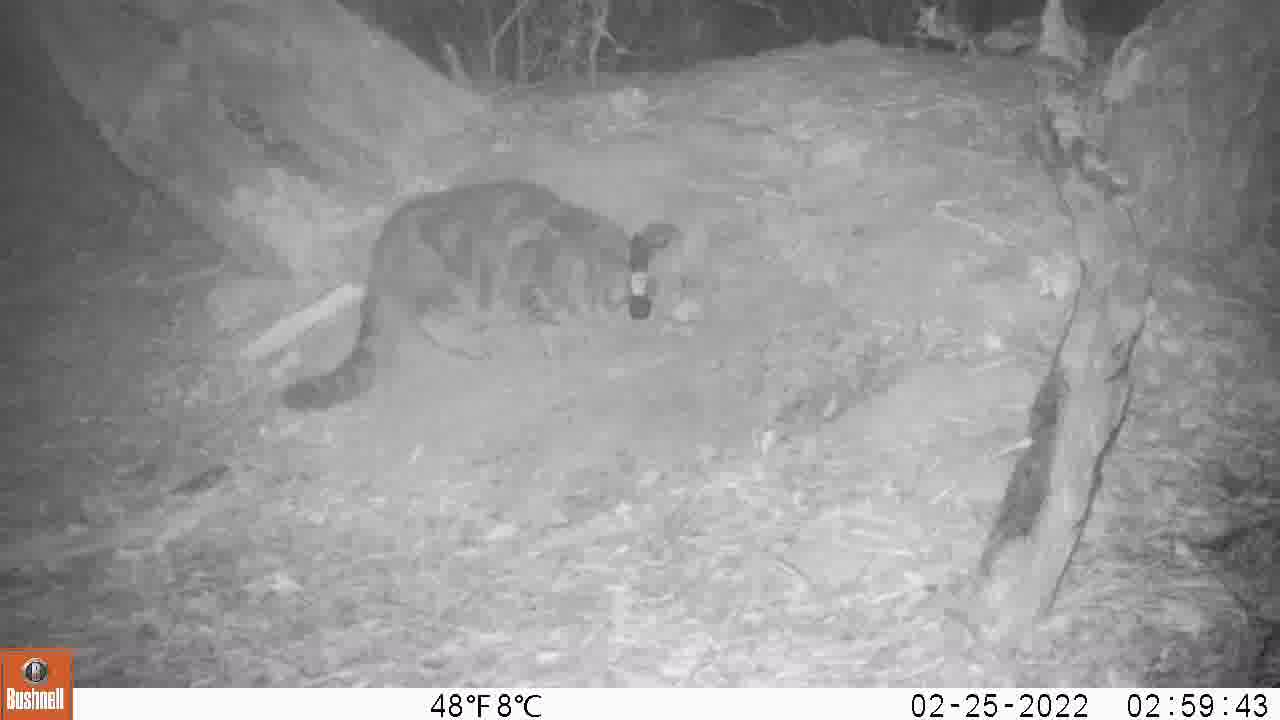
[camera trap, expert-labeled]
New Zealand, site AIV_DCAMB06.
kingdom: Animalia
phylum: Chordata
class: Mammalia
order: Carnivora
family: Felidae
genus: Felis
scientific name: Felis catus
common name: domestic cat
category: cat